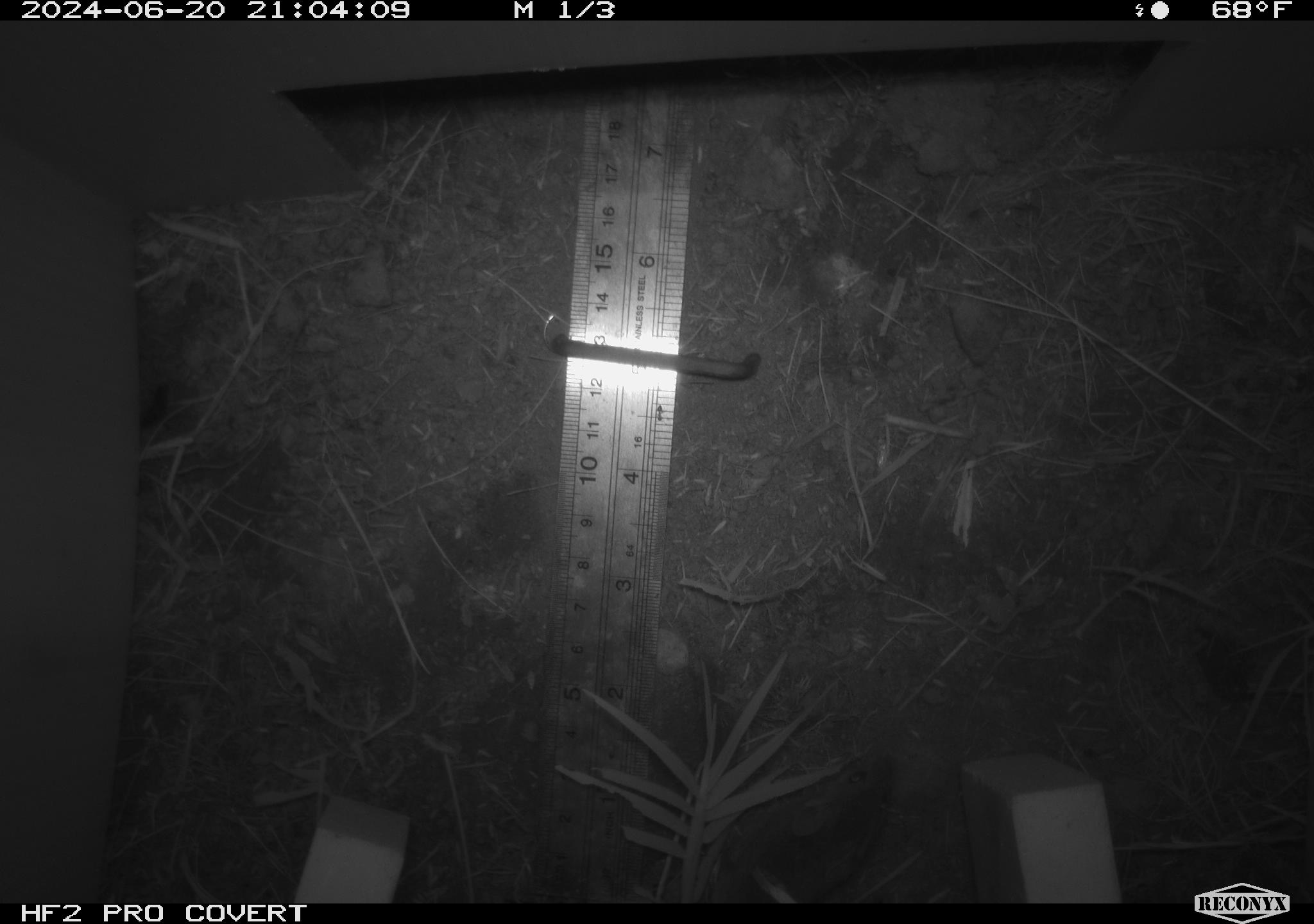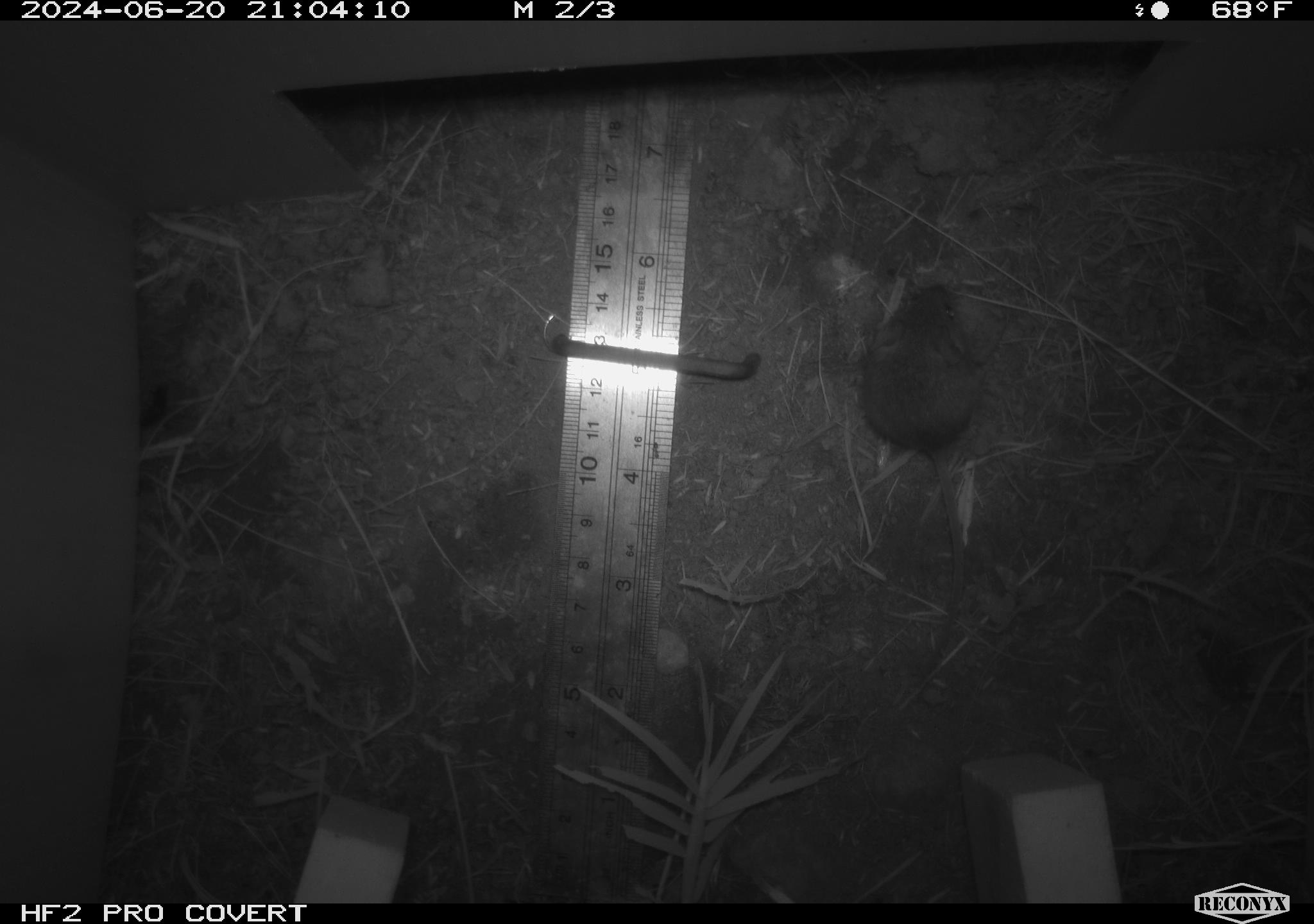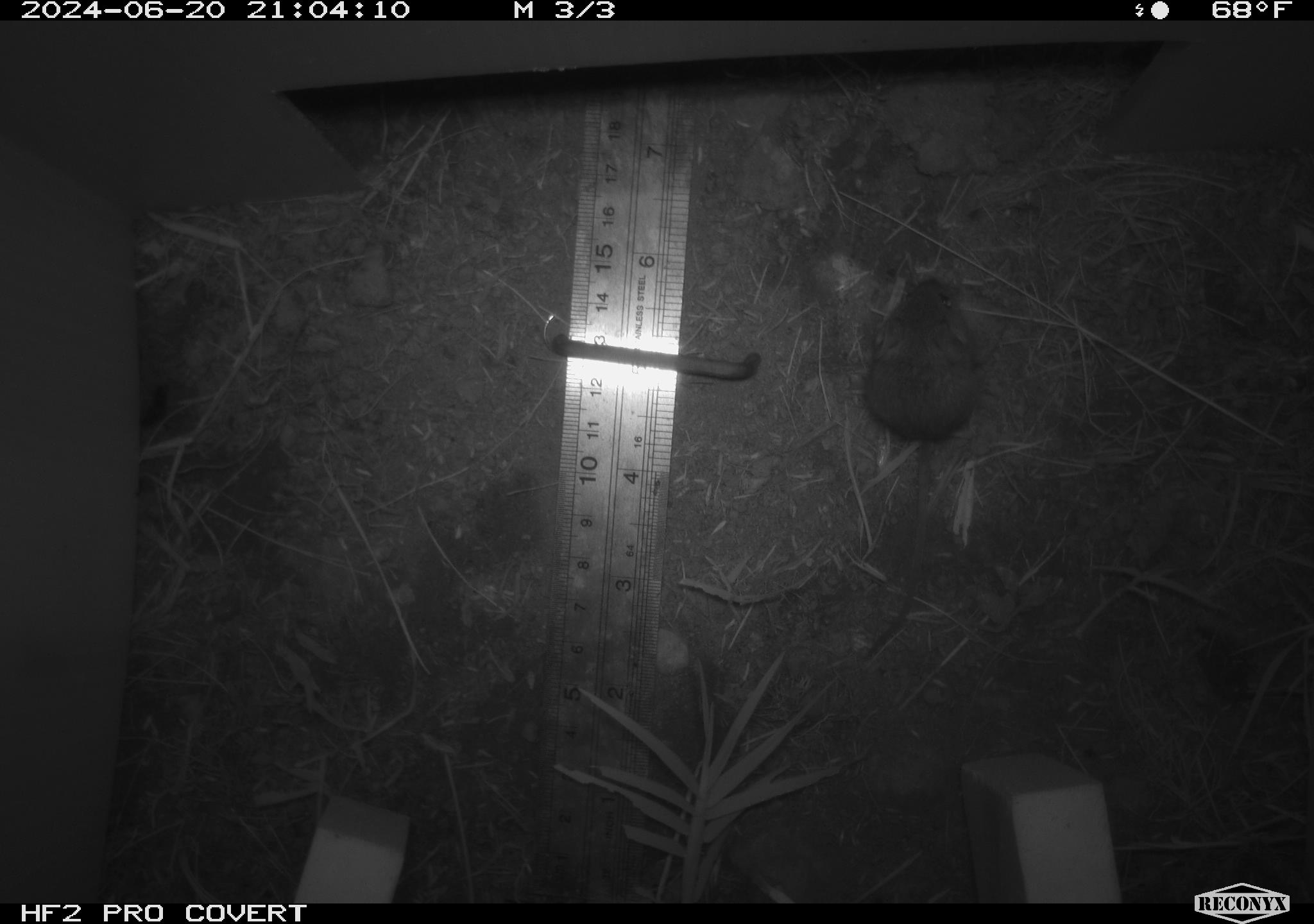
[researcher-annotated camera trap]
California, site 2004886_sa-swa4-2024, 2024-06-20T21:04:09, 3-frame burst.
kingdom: Animalia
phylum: Chordata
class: Mammalia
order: Rodentia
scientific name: Rodentia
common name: mouse species